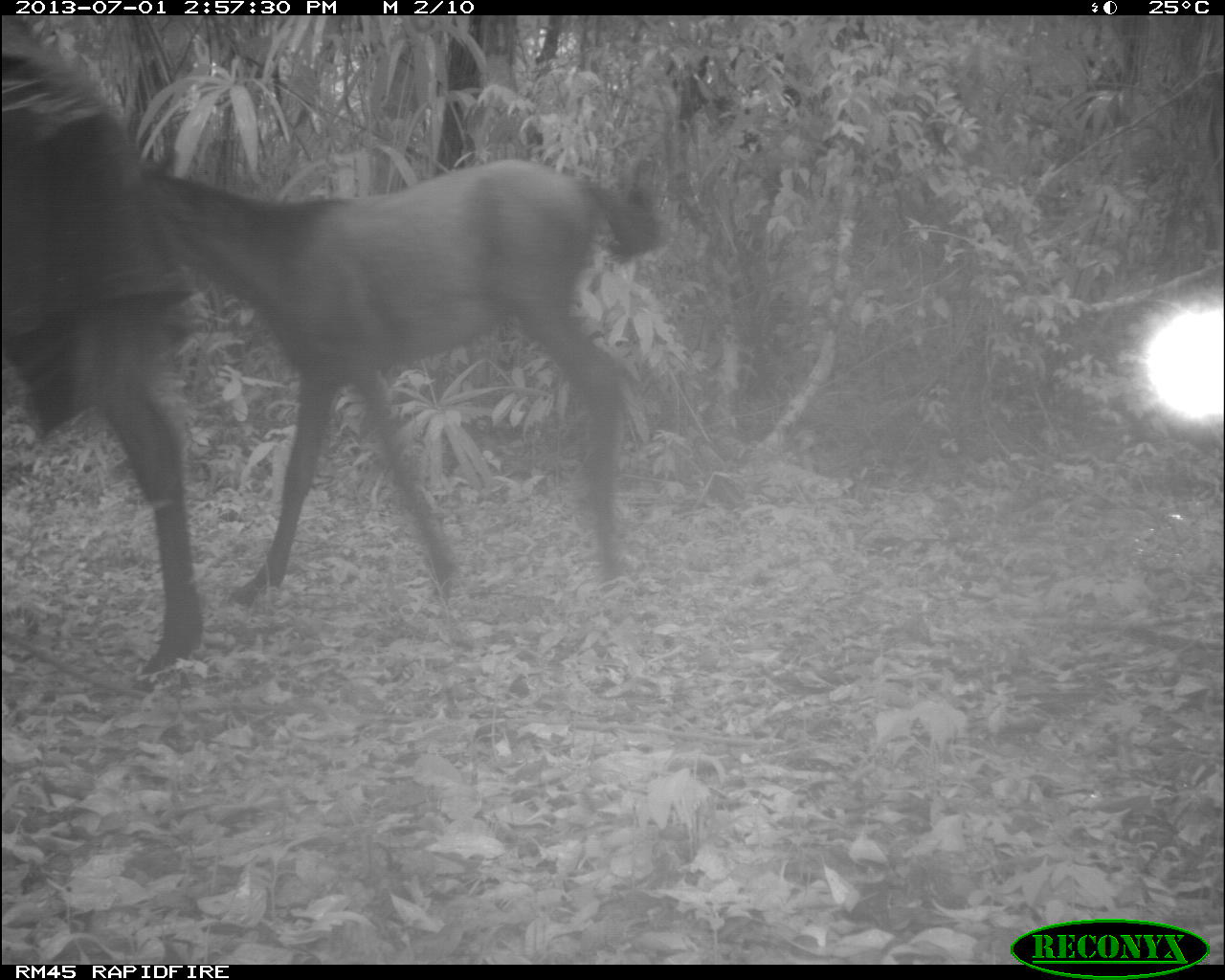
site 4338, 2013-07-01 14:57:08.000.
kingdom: Animalia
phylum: Chordata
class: Mammalia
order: Perissodactyla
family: Equidae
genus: Equus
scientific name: Equus ferus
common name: wild horse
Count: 2.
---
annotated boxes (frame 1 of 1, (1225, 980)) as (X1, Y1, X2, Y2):
equus ferus: (134, 155, 661, 609); (0, 23, 205, 694)